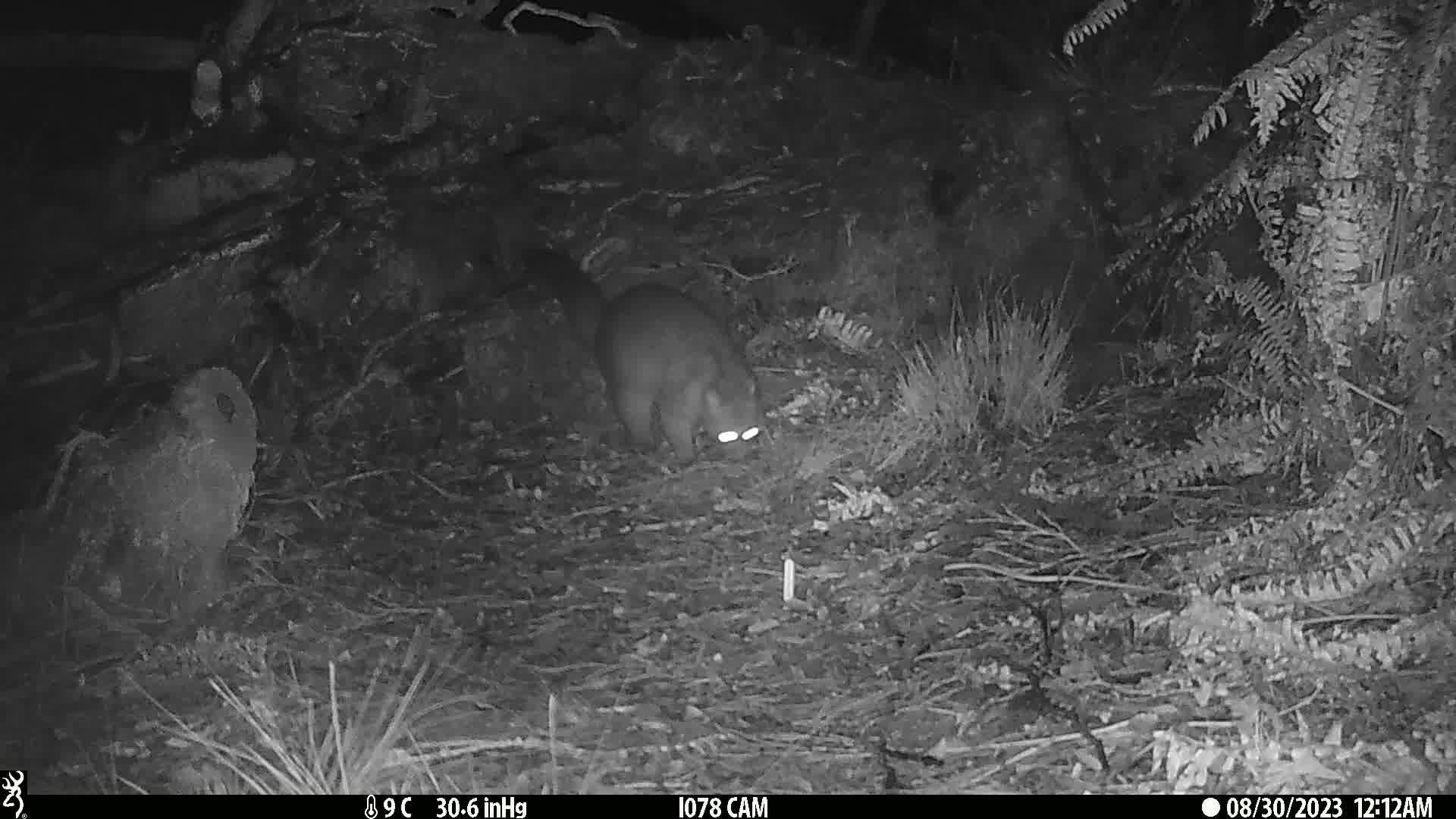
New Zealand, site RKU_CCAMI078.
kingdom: Animalia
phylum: Chordata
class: Mammalia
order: Diprotodontia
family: Phalangeridae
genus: Trichosurus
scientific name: Trichosurus vulpecula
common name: common brushtail possum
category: possum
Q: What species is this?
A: Possum (common brushtail possum) (Trichosurus vulpecula).